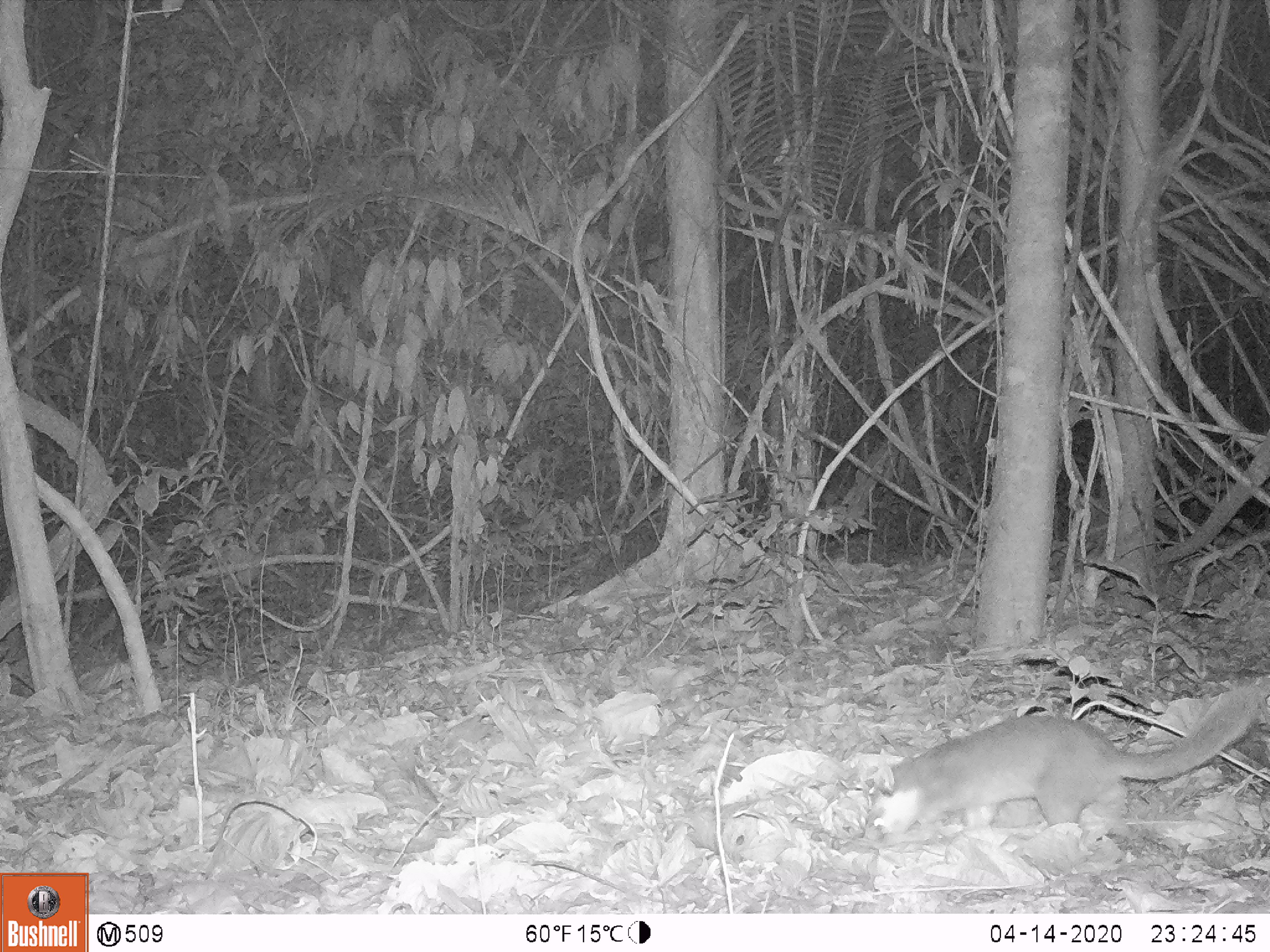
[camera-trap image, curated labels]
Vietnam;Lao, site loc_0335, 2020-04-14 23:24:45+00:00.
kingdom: Animalia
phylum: Chordata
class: Mammalia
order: Carnivora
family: Mustelidae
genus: Melogale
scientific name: Melogale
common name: ferret badger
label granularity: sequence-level